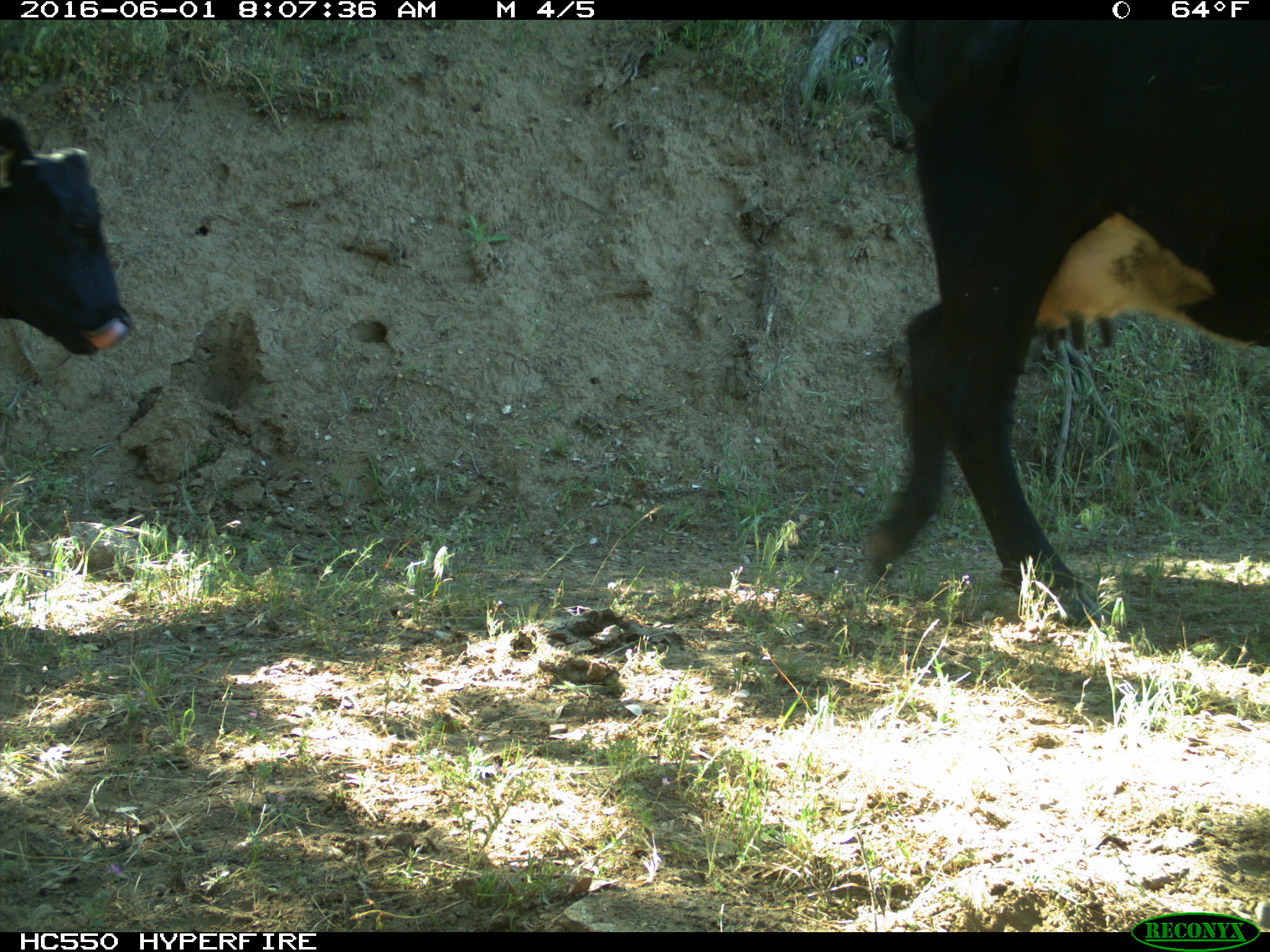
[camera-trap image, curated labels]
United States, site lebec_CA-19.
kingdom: Animalia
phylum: Chordata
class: Mammalia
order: Artiodactyla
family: Bovidae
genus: Bos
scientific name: Bos taurus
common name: domestic cow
Bos taurus (domestic cow).